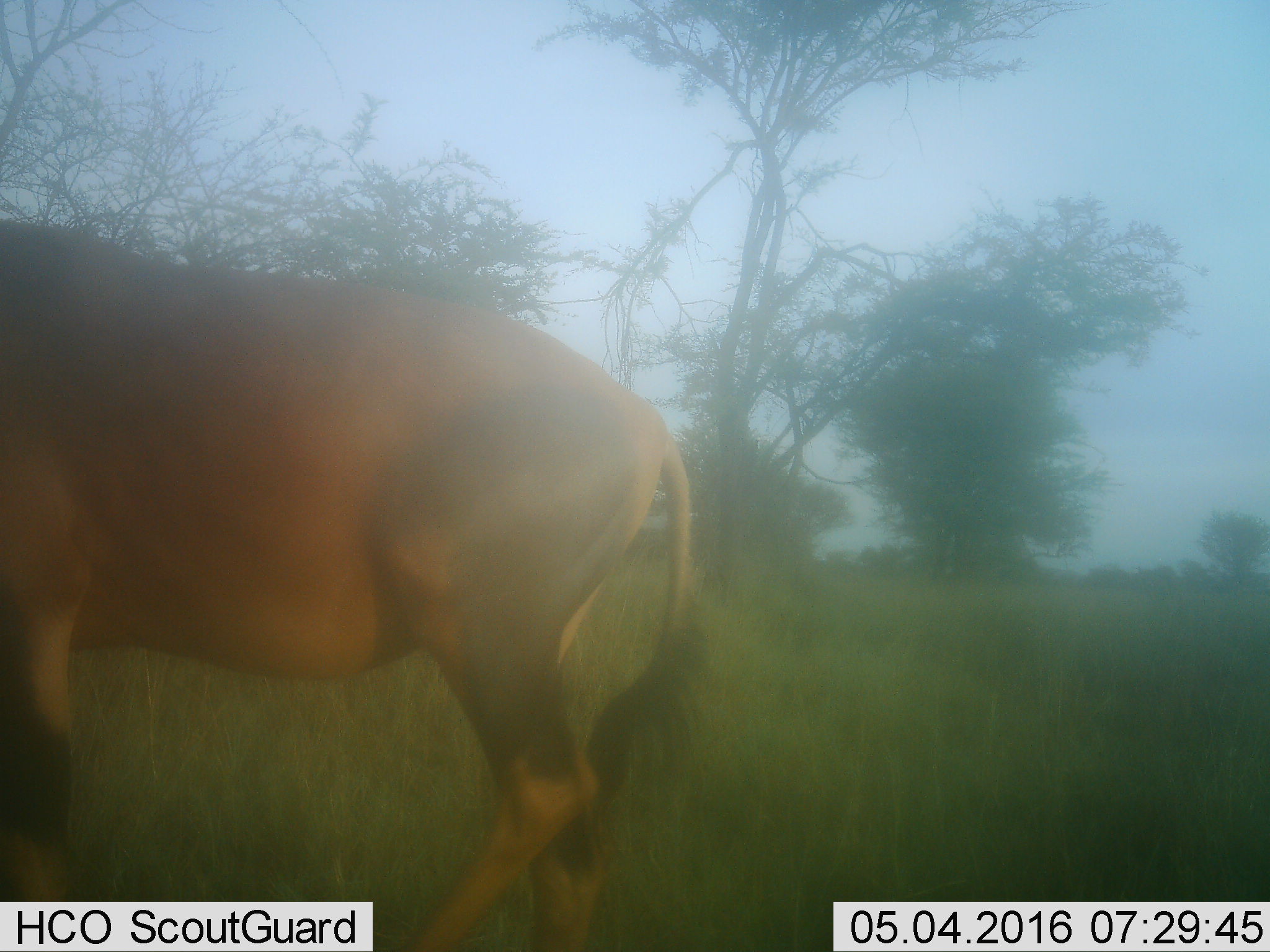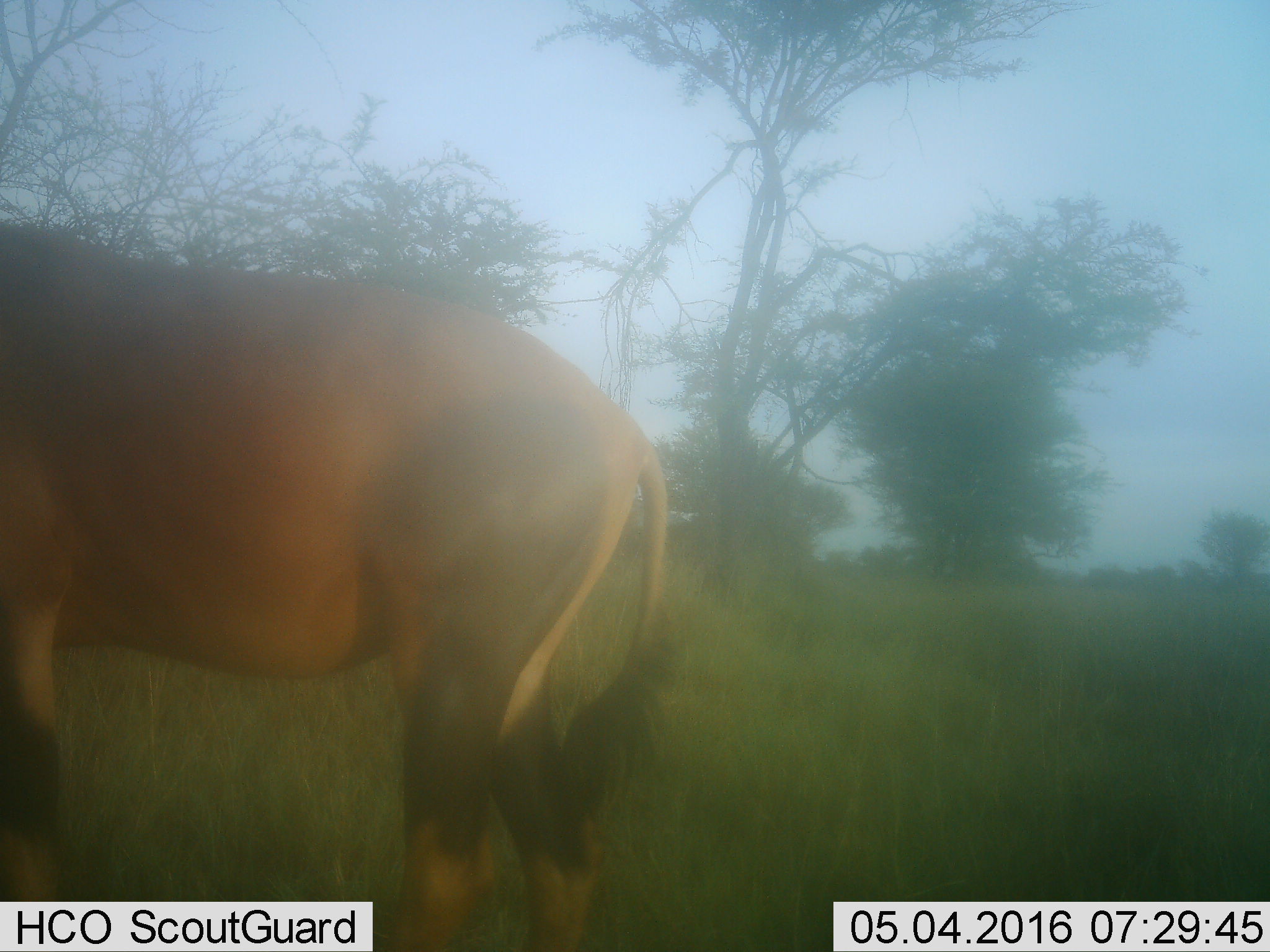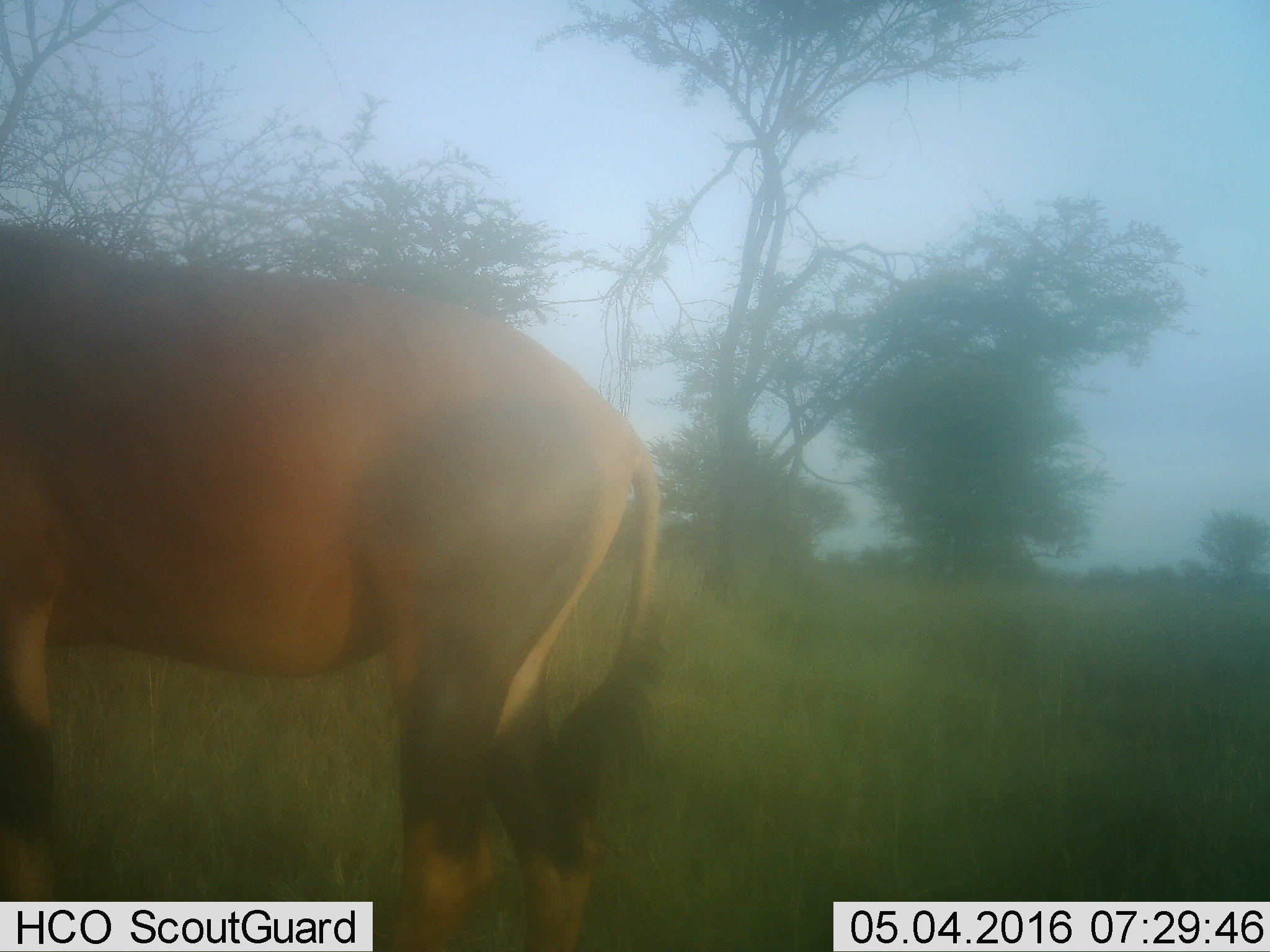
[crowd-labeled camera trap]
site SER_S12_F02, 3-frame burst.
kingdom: Animalia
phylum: Chordata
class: Mammalia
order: Artiodactyla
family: Bovidae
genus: Damaliscus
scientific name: Damaliscus lunatus jimela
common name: topi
Topi (Damaliscus lunatus jimela), count 1. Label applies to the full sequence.